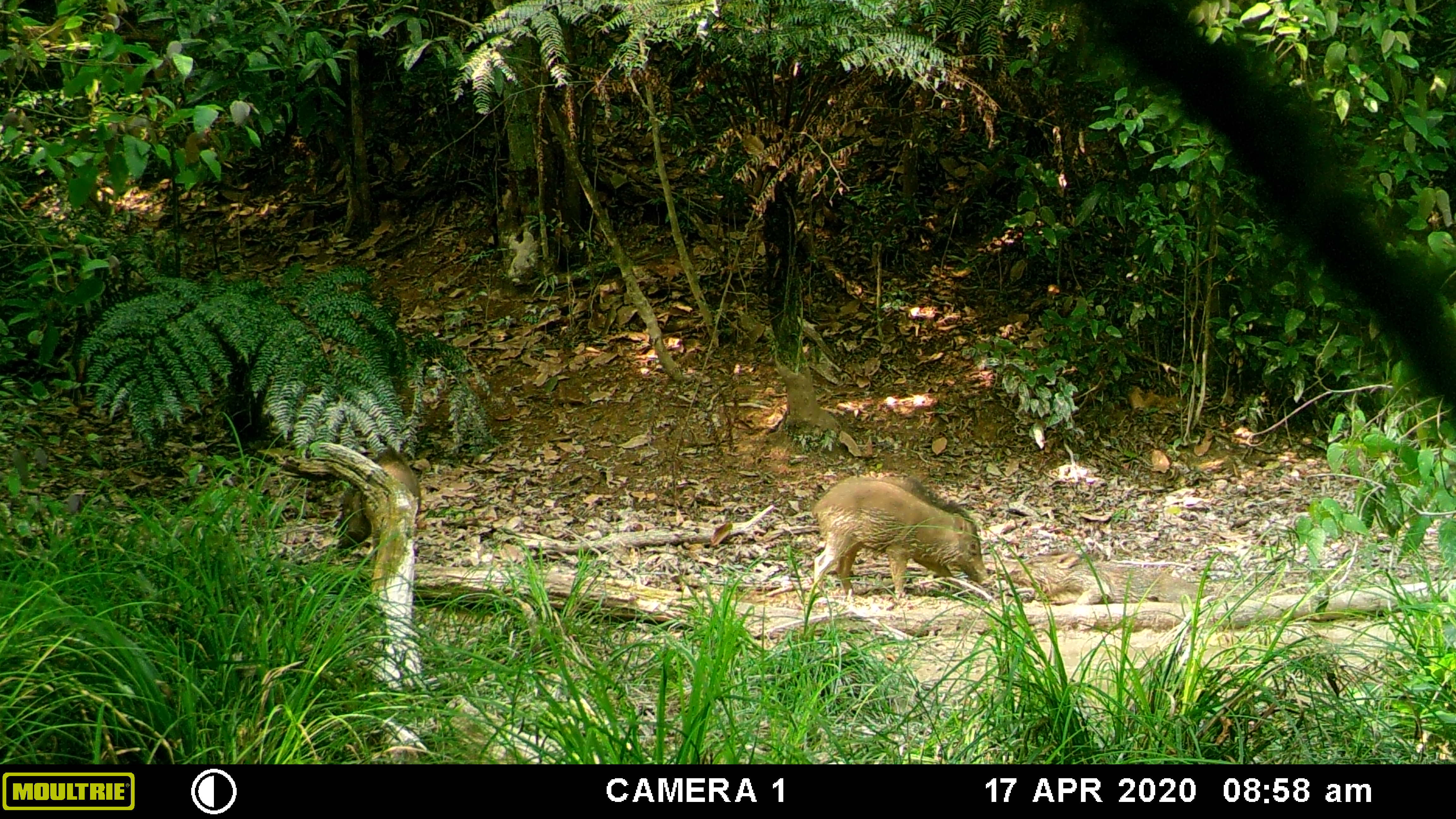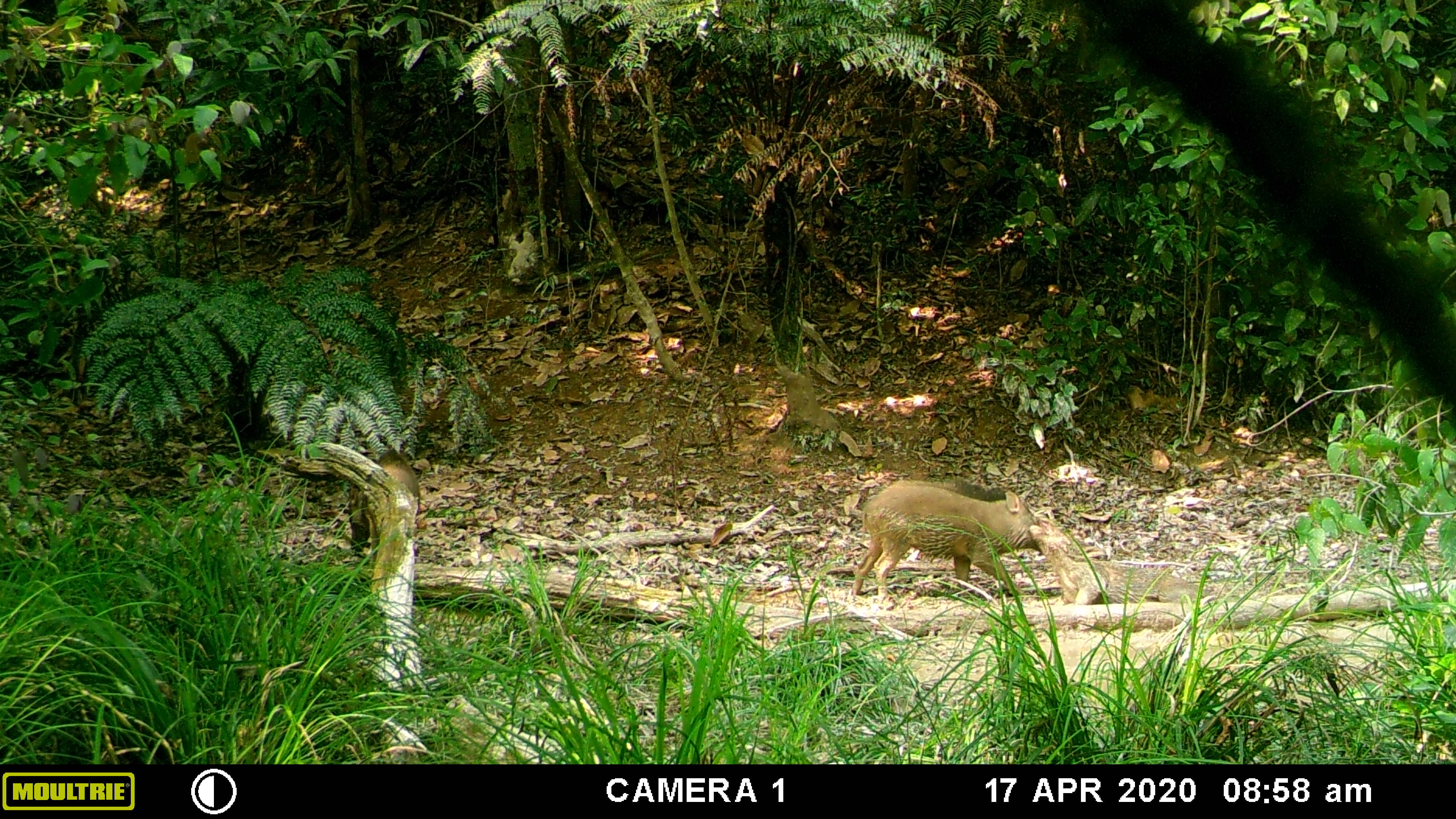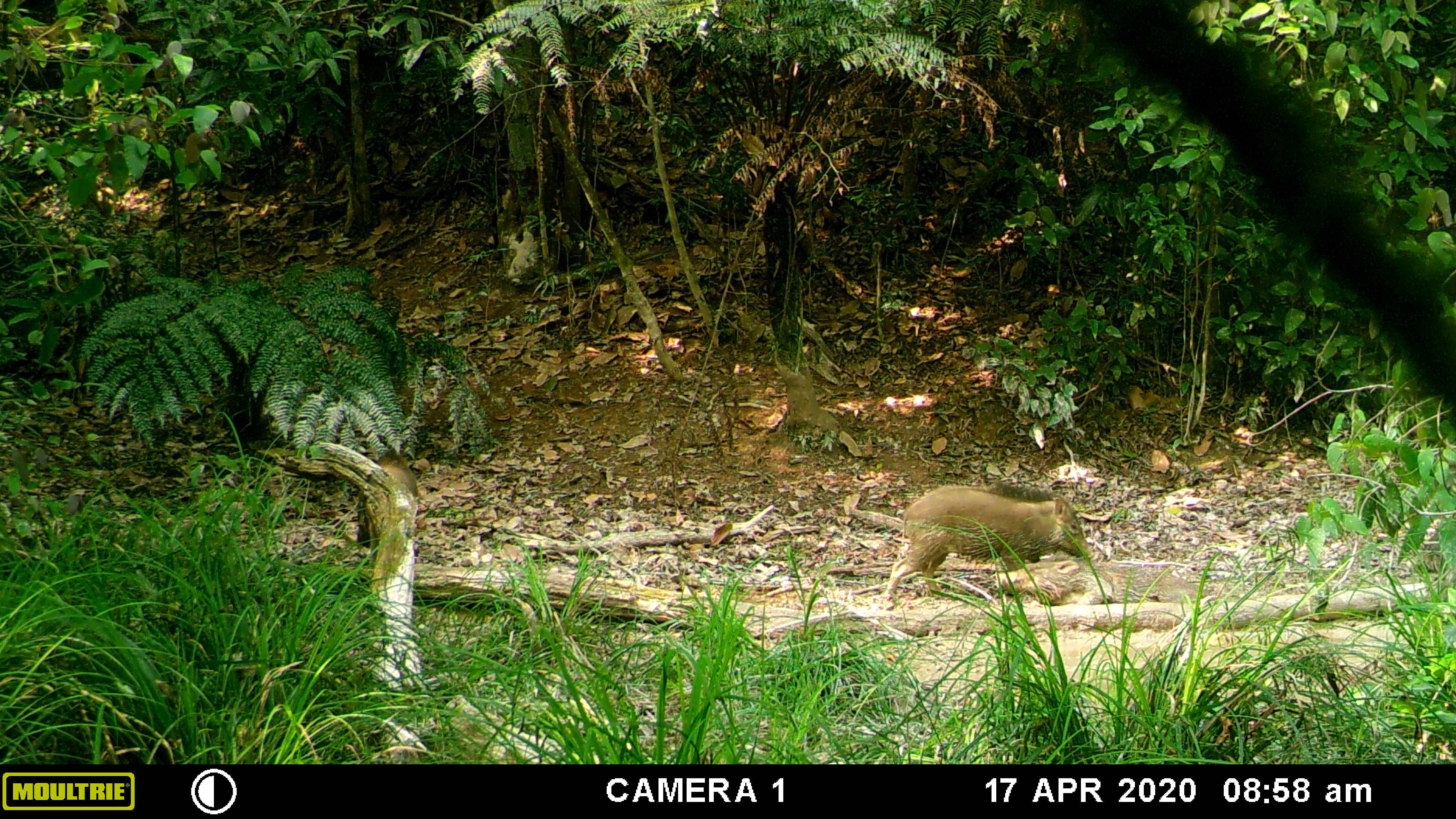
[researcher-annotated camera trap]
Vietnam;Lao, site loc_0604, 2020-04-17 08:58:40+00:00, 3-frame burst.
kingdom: Animalia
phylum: Chordata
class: Mammalia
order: Artiodactyla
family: Suidae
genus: Sus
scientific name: Sus scrofa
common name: eurasian wild pig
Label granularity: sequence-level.